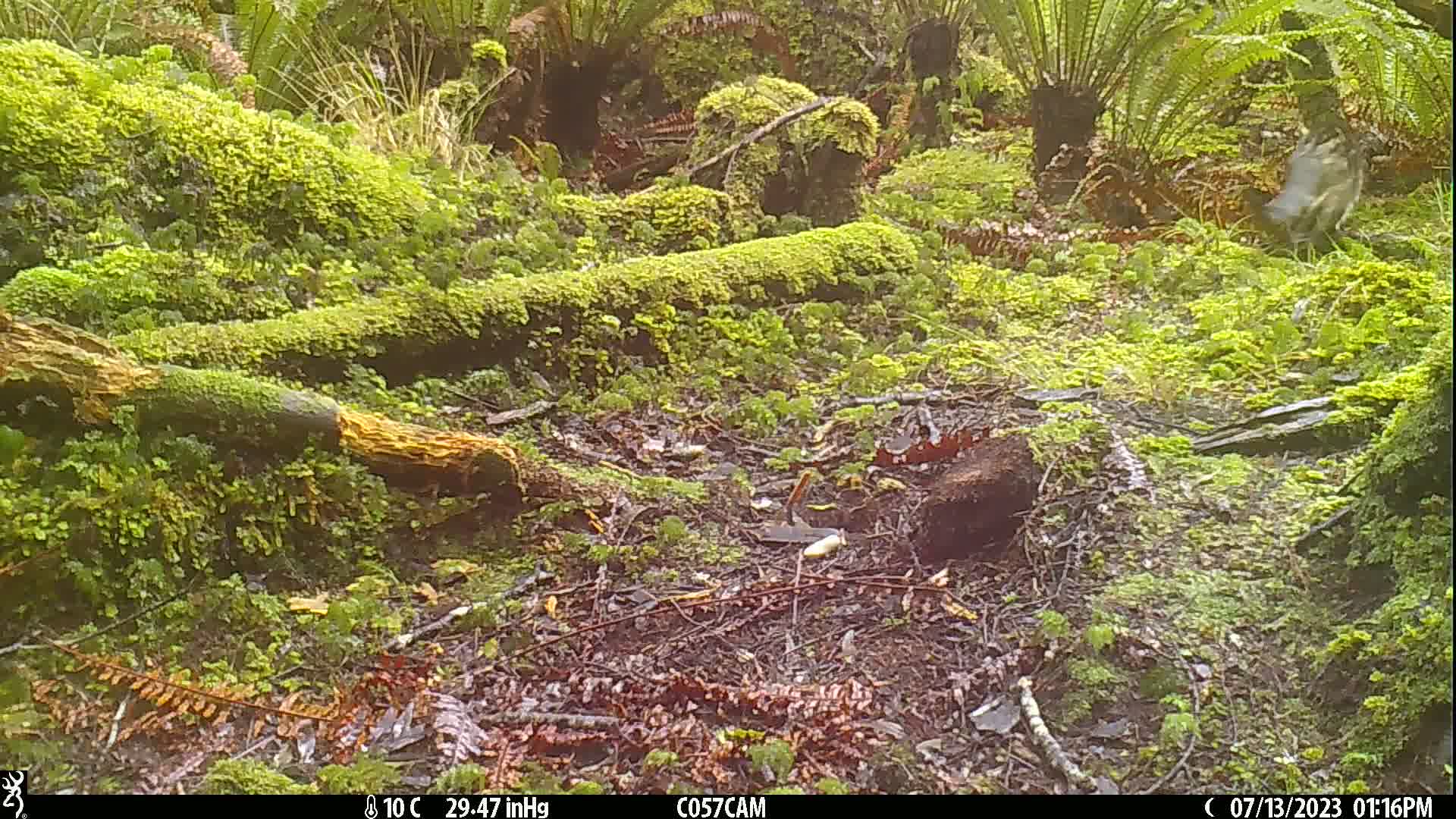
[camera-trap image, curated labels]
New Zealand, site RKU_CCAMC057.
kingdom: Animalia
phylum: Chordata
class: Mammalia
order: Carnivora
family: Felidae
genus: Felis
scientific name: Felis catus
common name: domestic cat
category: cat